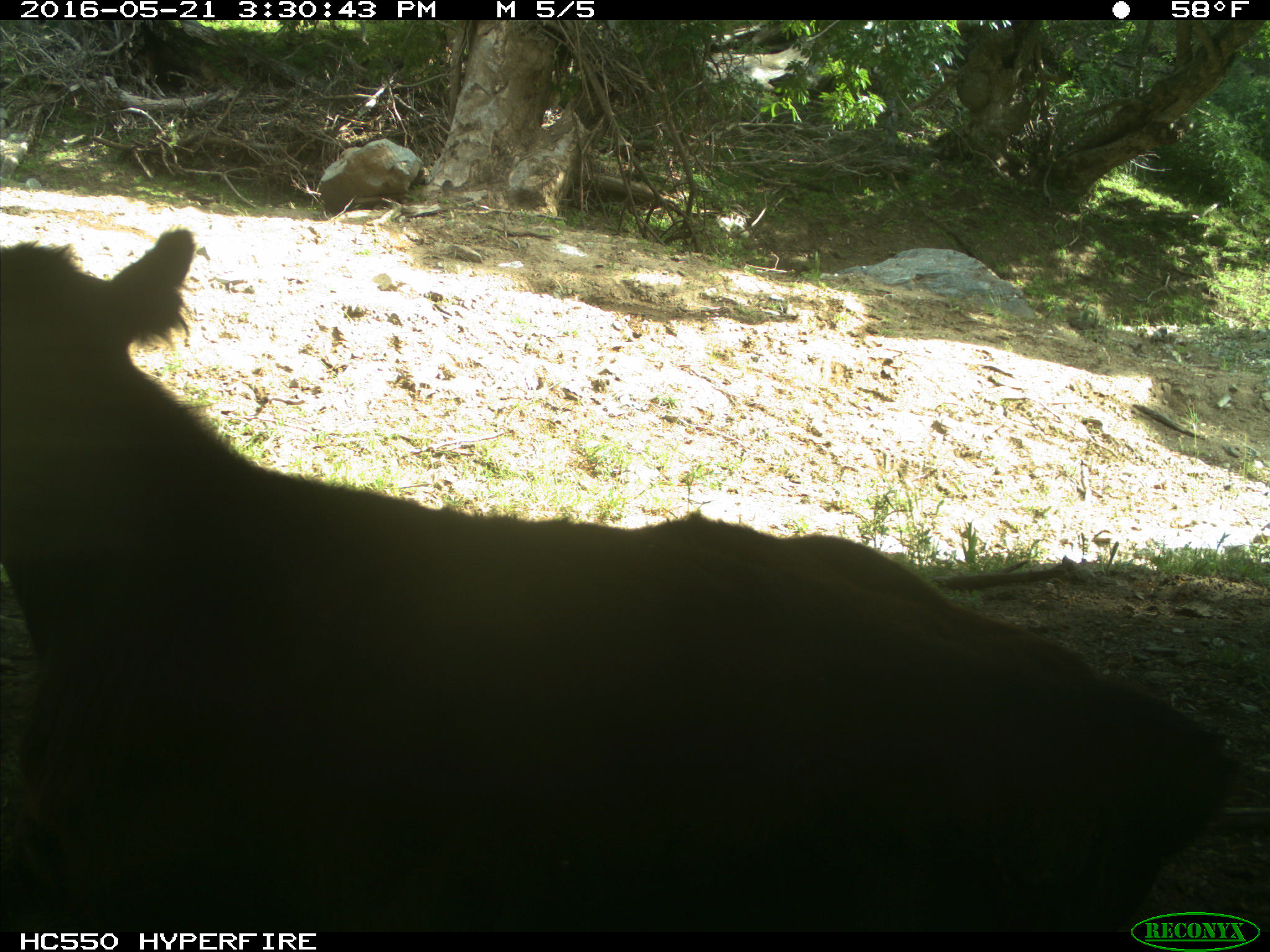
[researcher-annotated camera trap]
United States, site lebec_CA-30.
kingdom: Animalia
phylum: Chordata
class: Mammalia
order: Artiodactyla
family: Bovidae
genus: Bos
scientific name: Bos taurus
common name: domestic cow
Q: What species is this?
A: Bos taurus (domestic cow).